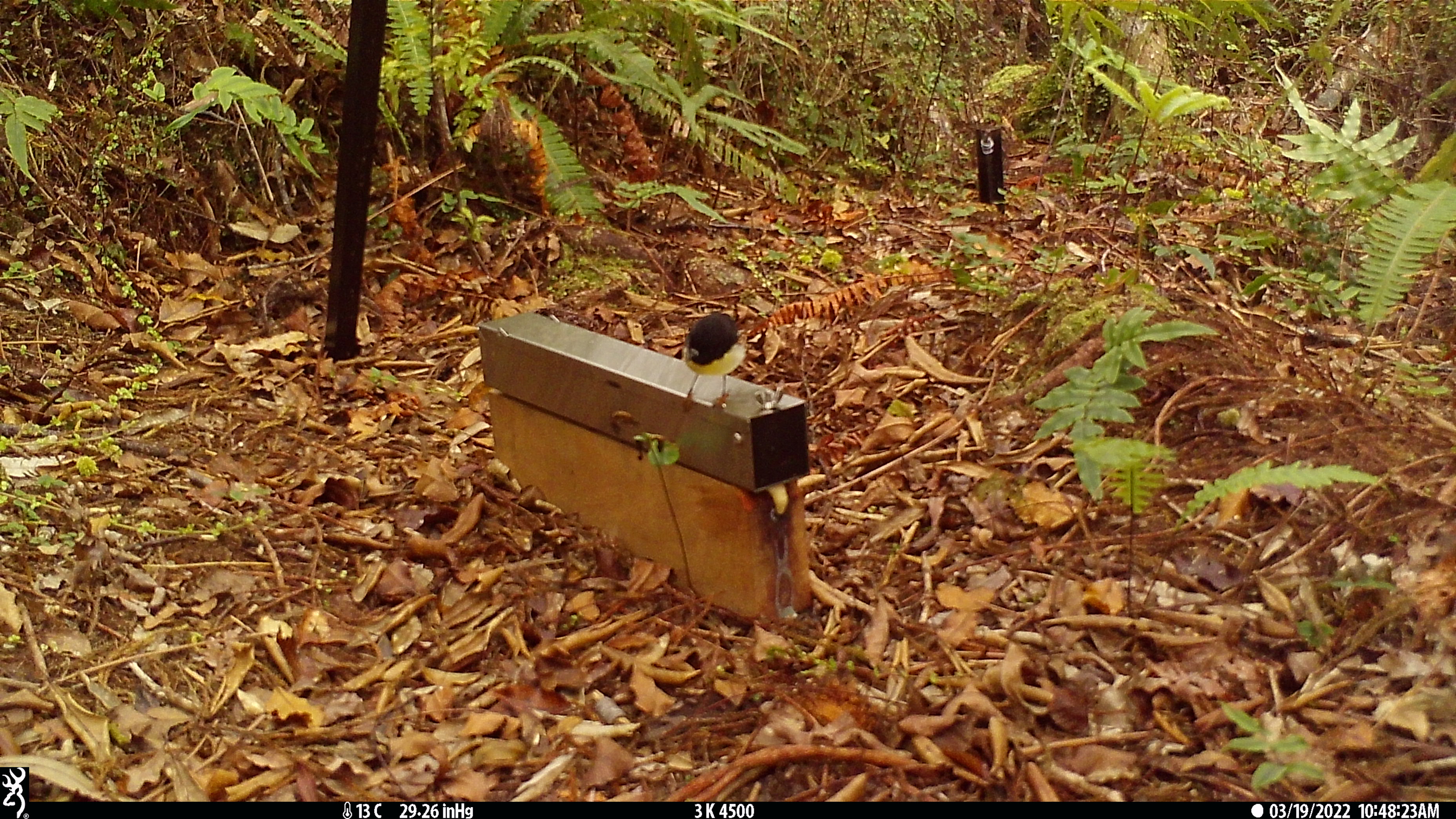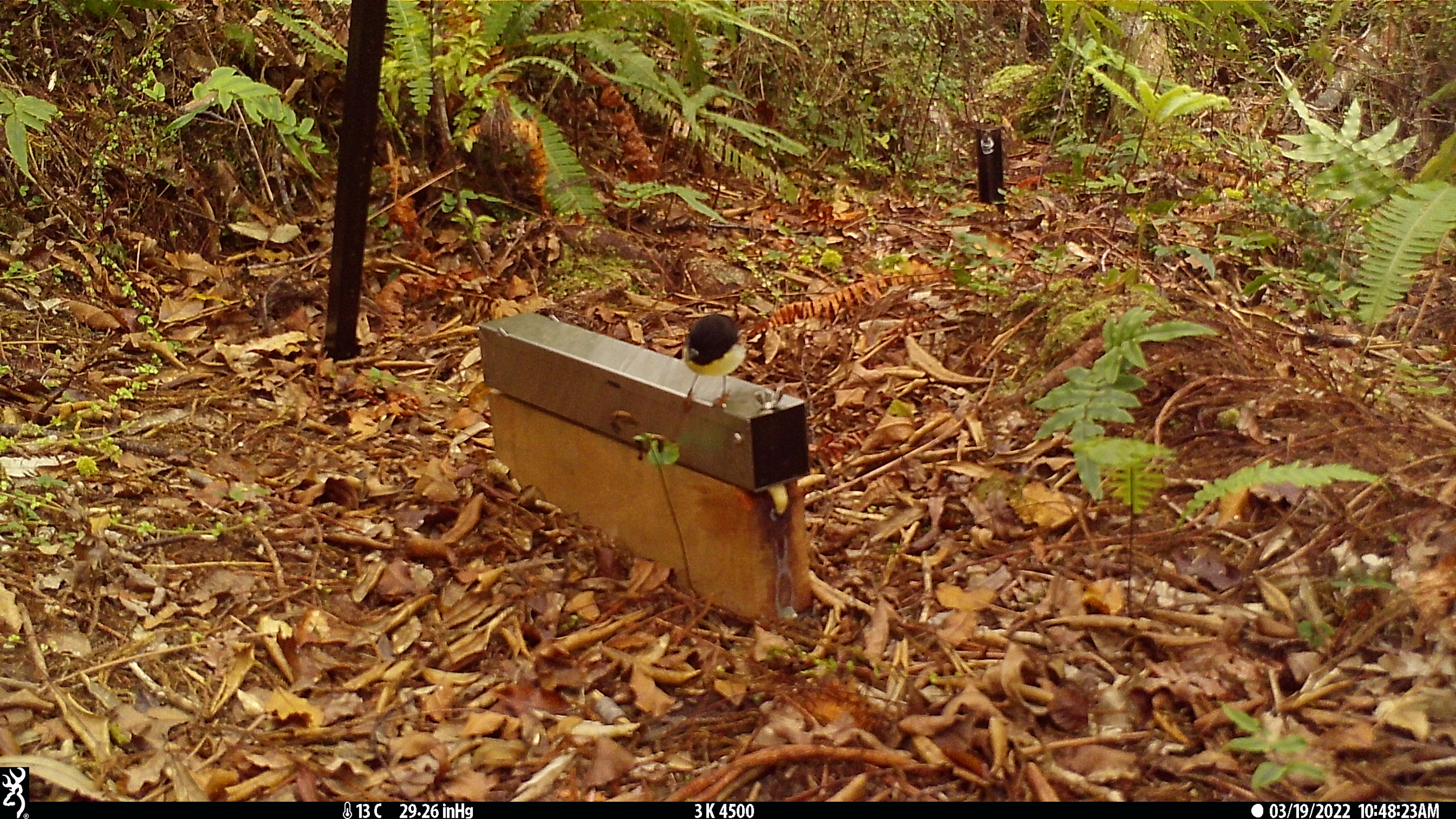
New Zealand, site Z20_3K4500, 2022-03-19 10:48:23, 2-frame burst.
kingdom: Animalia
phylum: Chordata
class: Aves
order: Passeriformes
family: Petroicidae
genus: Petroica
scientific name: Petroica macrocephala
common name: tomtit